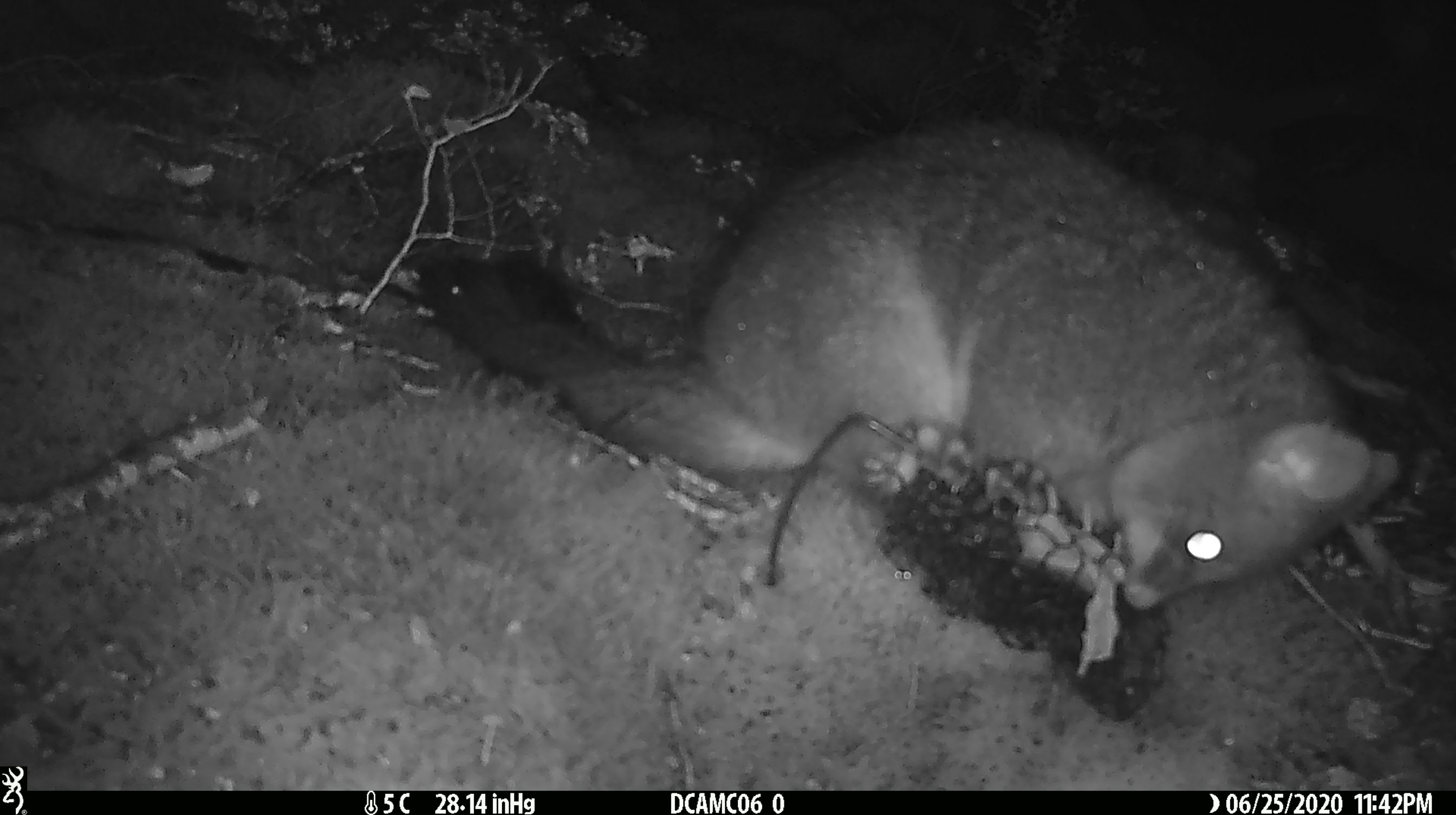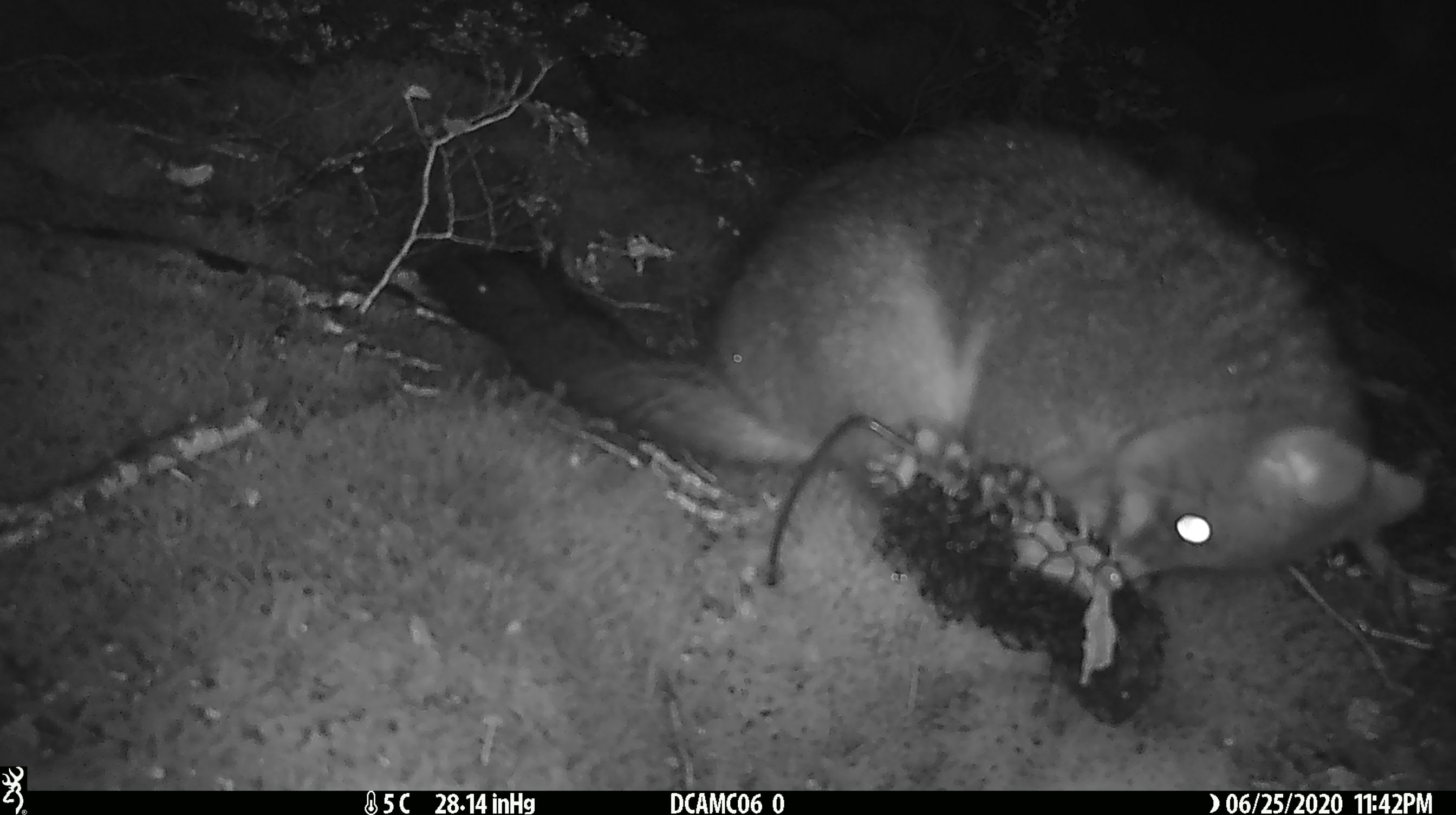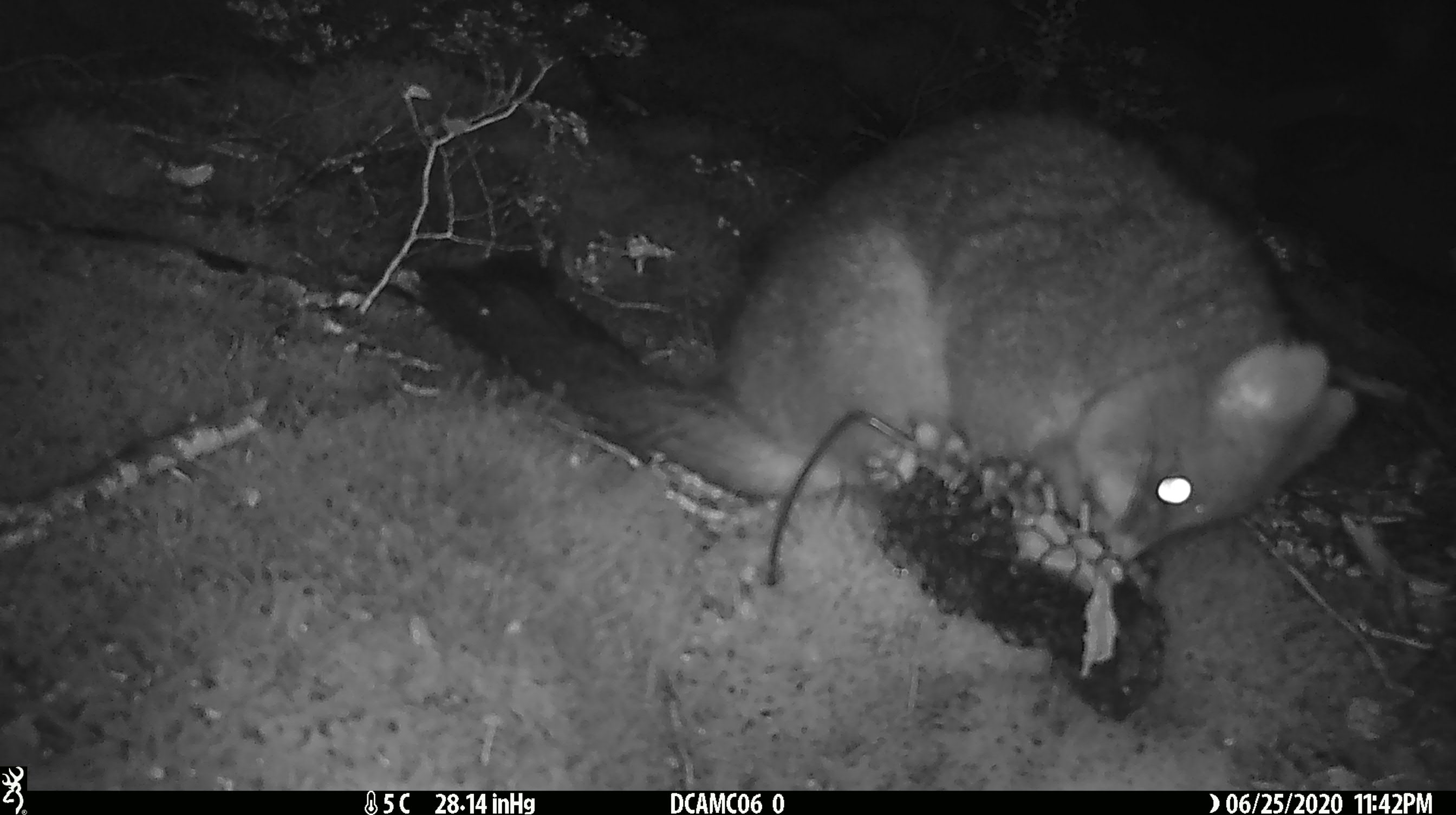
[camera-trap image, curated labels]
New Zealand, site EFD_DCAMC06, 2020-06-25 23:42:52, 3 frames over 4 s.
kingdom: Animalia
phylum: Chordata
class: Mammalia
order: Diprotodontia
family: Phalangeridae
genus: Trichosurus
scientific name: Trichosurus vulpecula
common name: common brushtail possum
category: possum